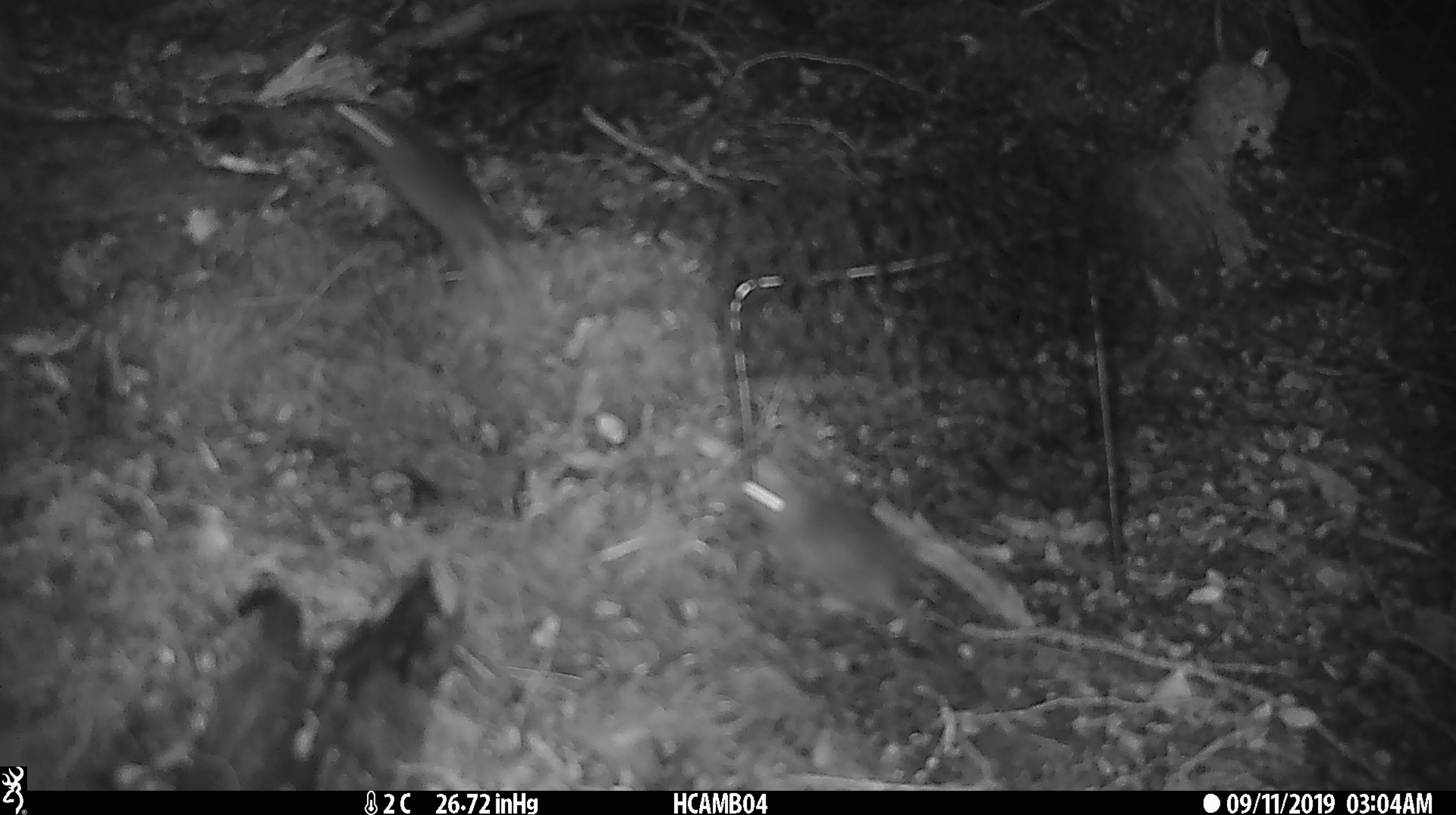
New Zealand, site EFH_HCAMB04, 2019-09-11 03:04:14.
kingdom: Animalia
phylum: Chordata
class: Mammalia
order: Rodentia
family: Muridae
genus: Mus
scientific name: Mus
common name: mouse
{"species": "mouse (Mus)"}